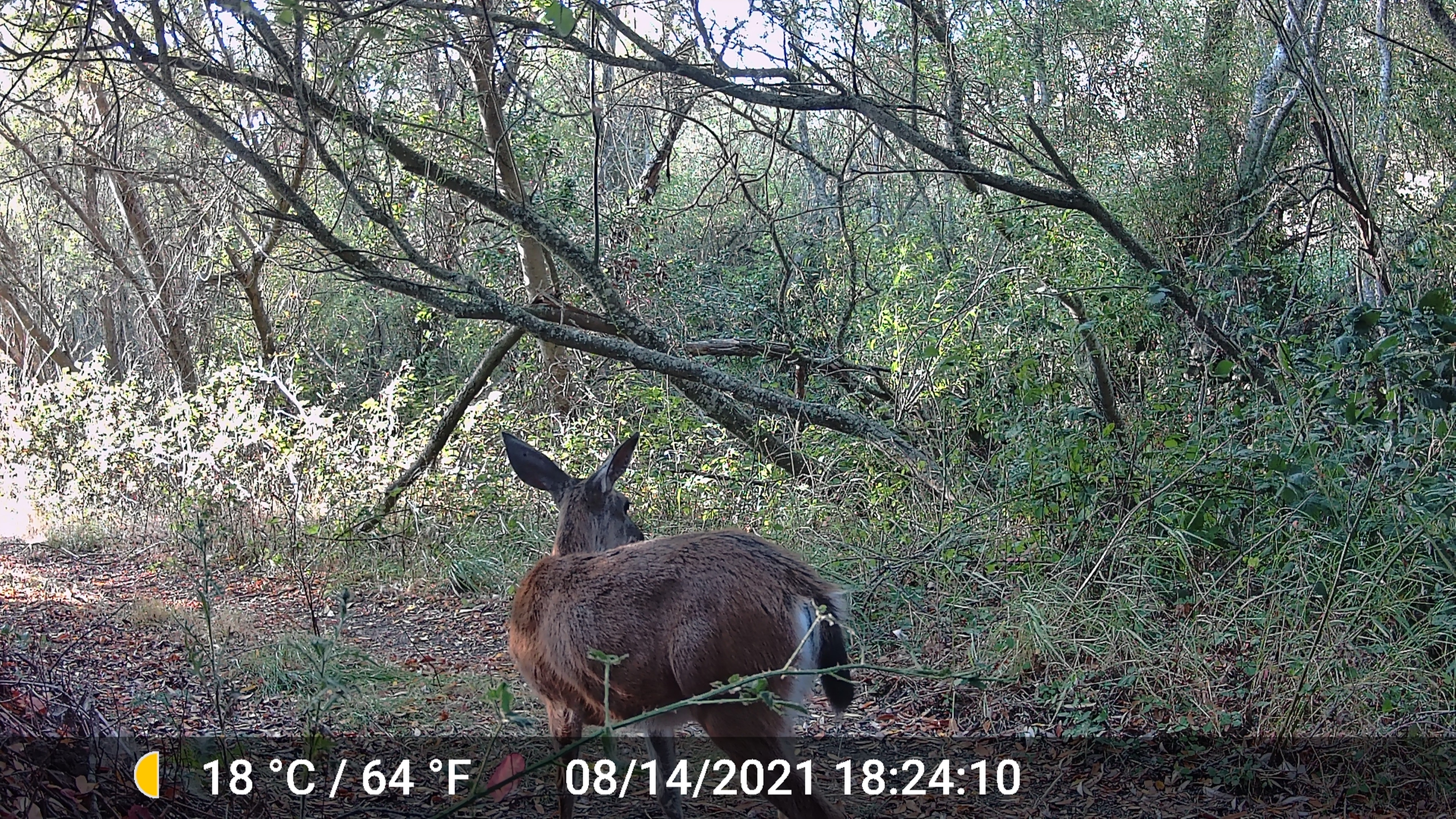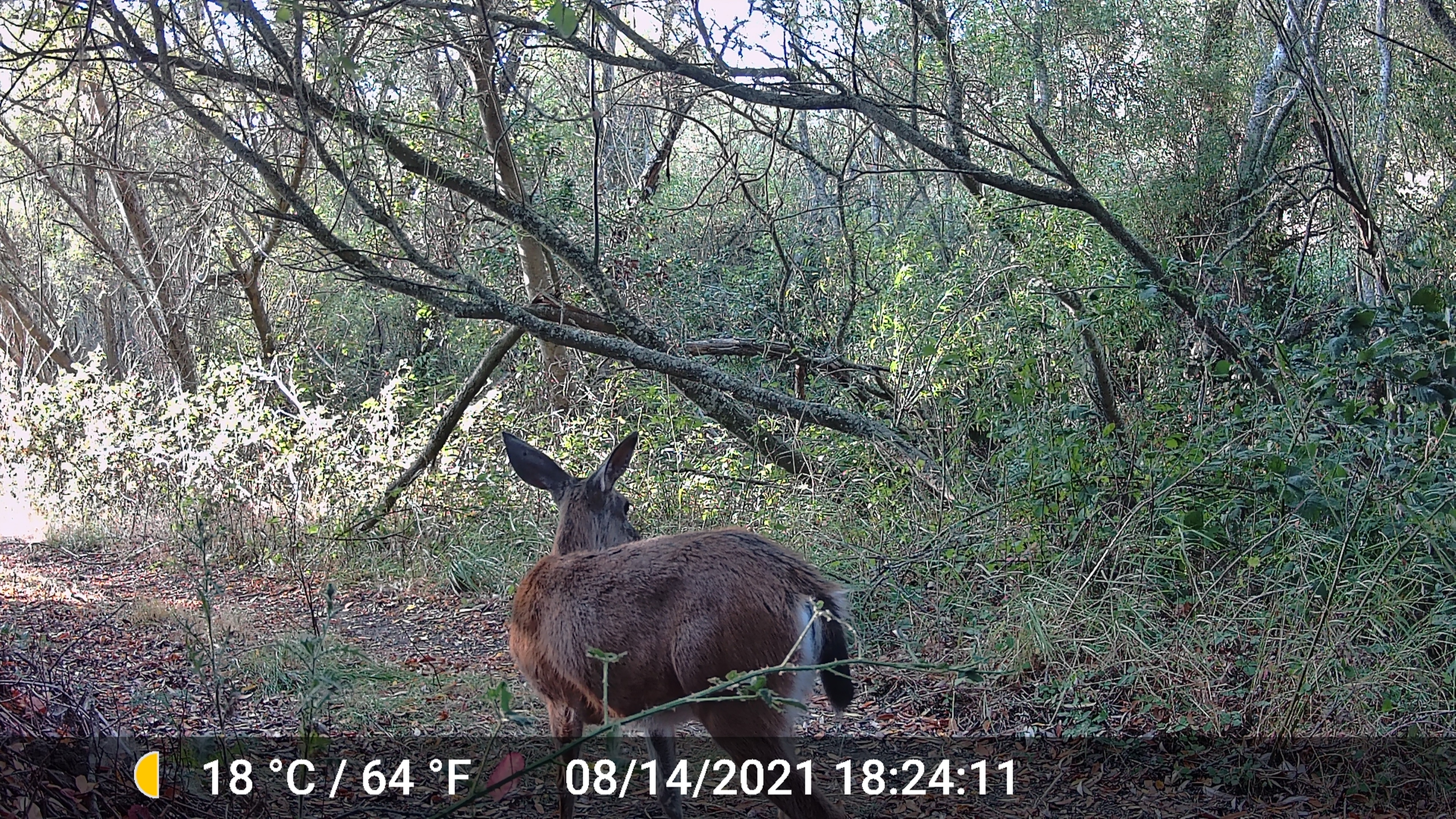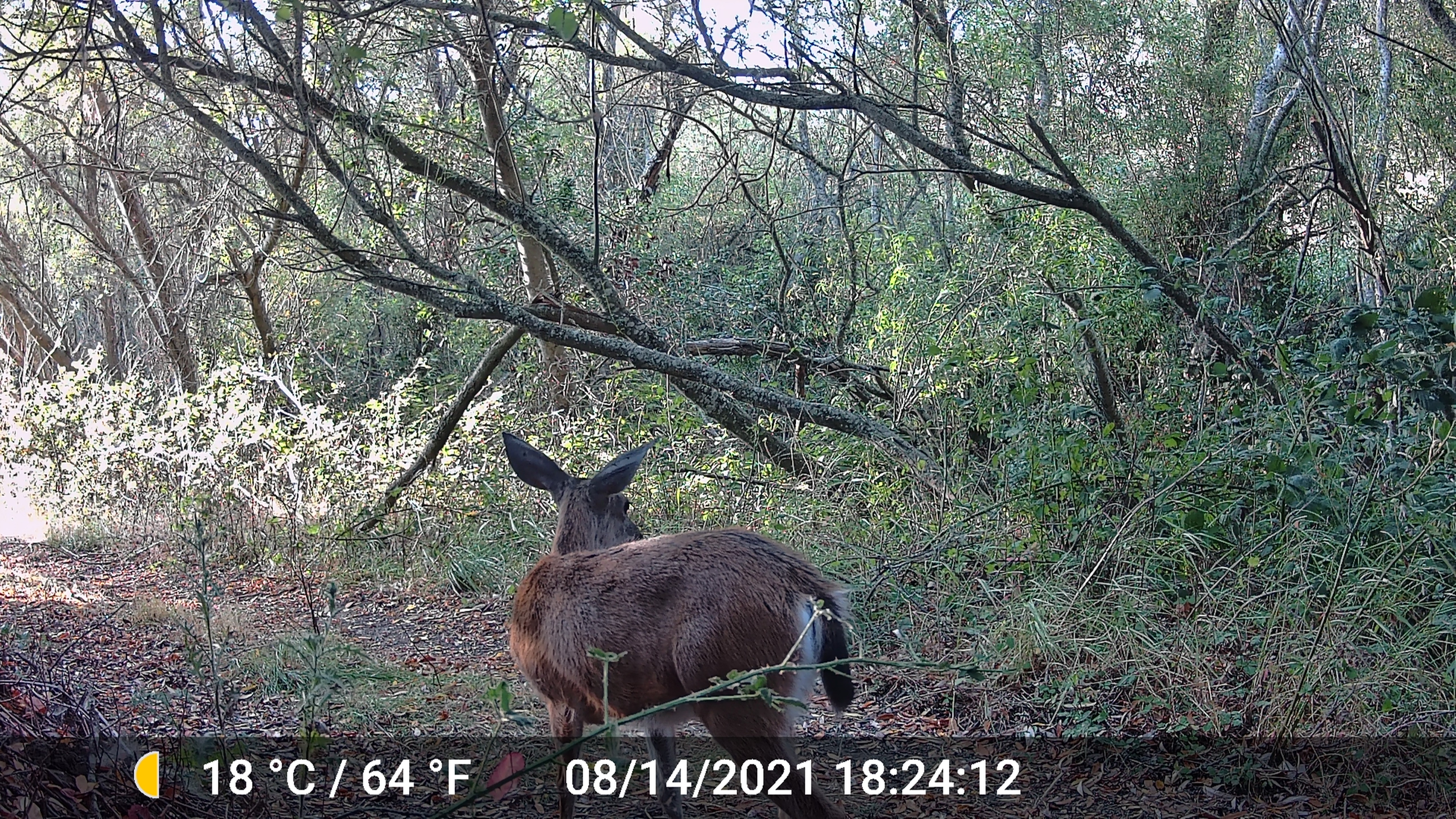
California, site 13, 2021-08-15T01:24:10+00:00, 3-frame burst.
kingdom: Animalia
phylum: Chordata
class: Mammalia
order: Artiodactyla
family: Cervidae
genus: Odocoileus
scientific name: Odocoileus hemionus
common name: mule deer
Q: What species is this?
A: Mule deer (Odocoileus hemionus).